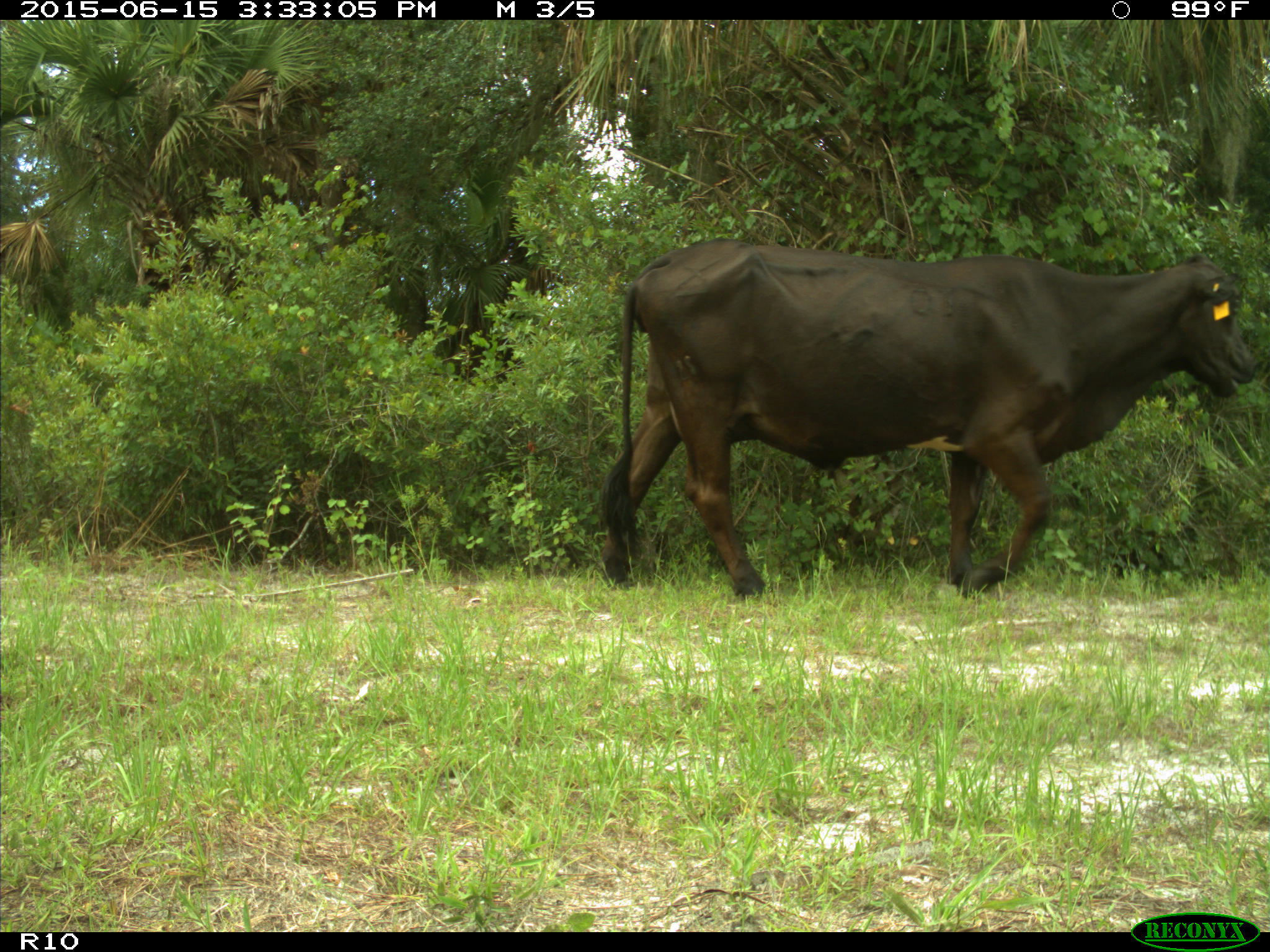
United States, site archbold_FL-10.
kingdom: Animalia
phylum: Chordata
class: Mammalia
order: Artiodactyla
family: Bovidae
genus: Bos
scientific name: Bos taurus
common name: domestic cow